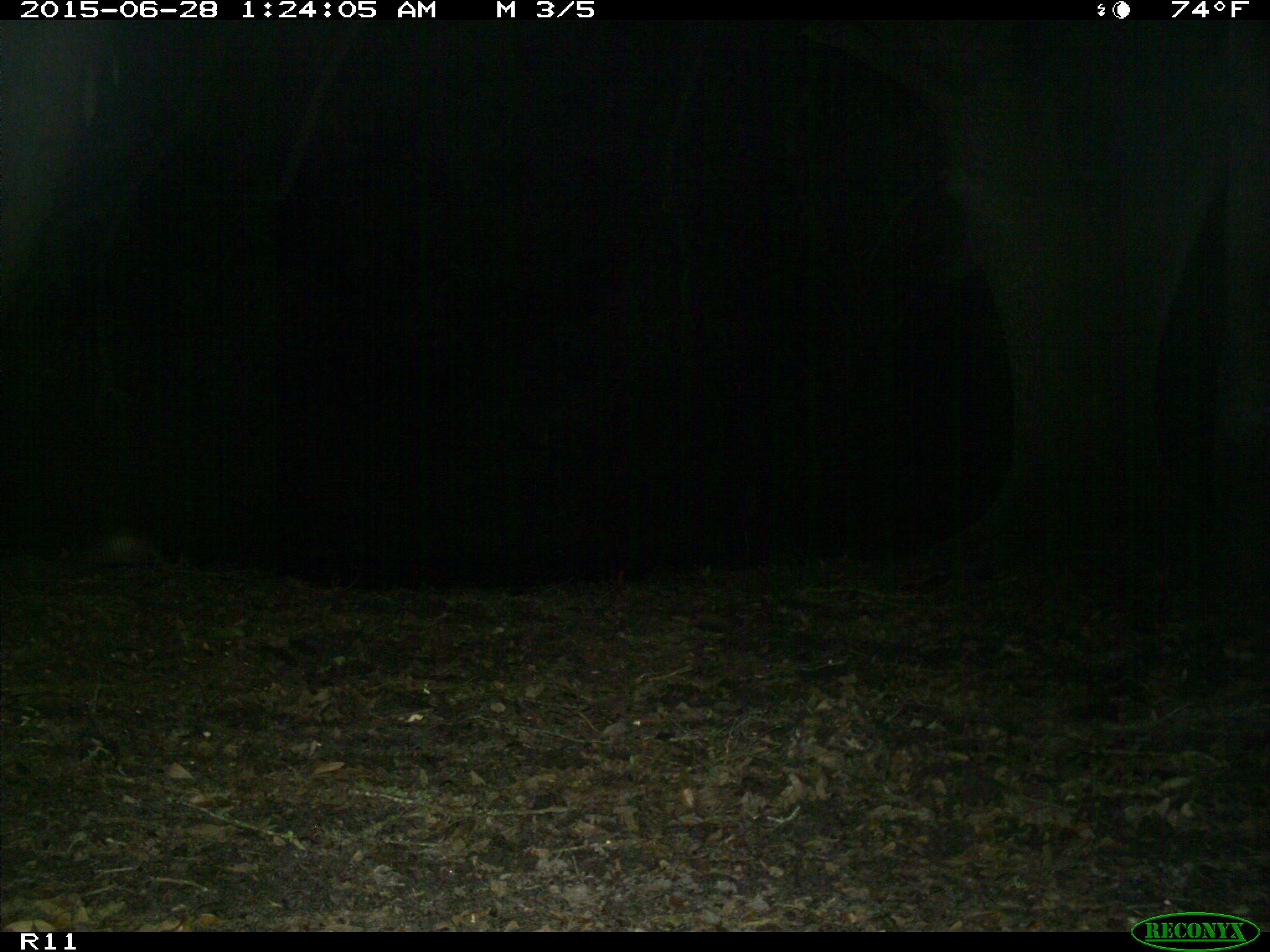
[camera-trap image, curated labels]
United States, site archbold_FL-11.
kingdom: Animalia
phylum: Chordata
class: Mammalia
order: Cingulata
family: Dasypodidae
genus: Dasypus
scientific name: Dasypus novemcinctus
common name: nine-banded armadillo